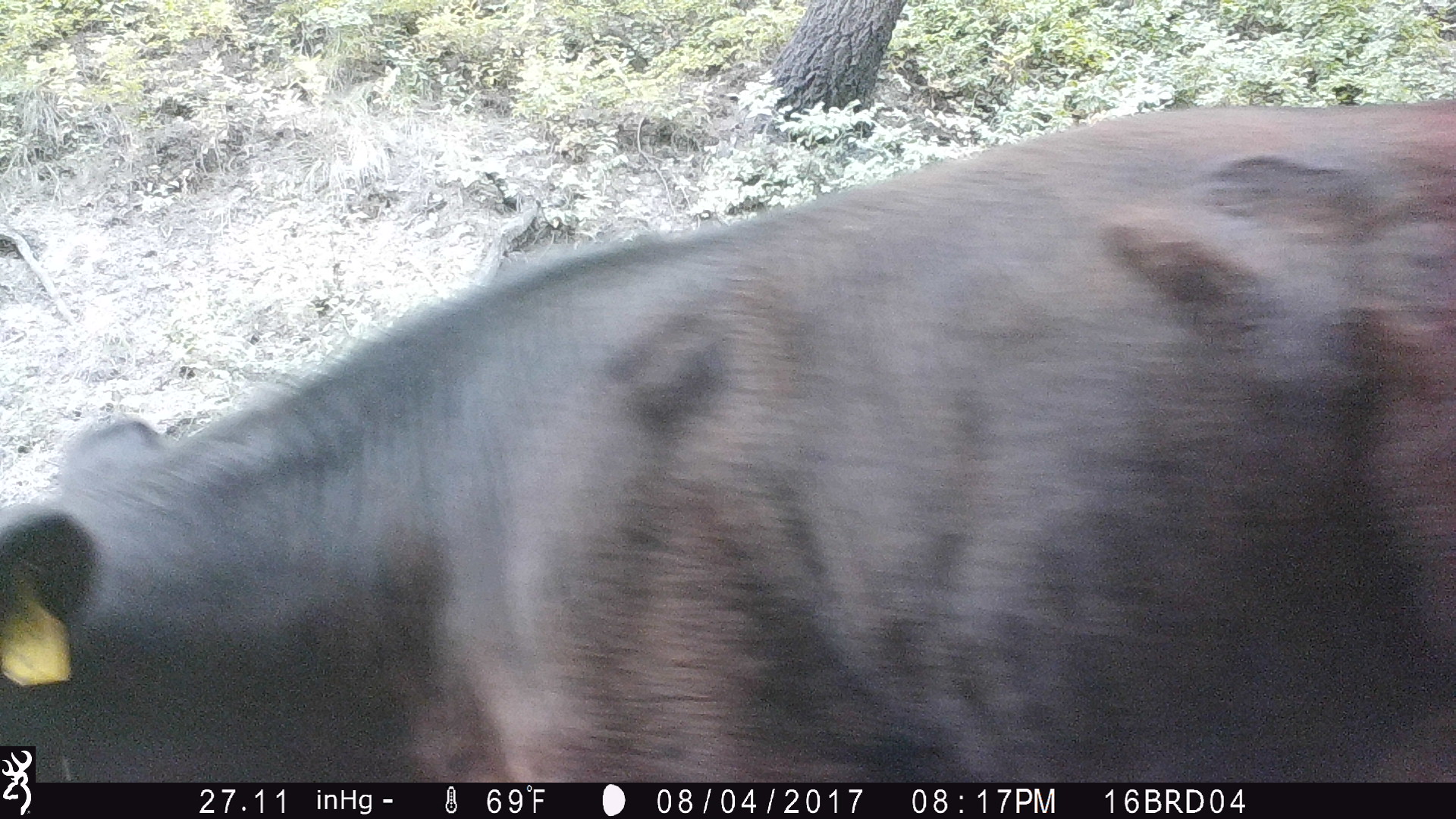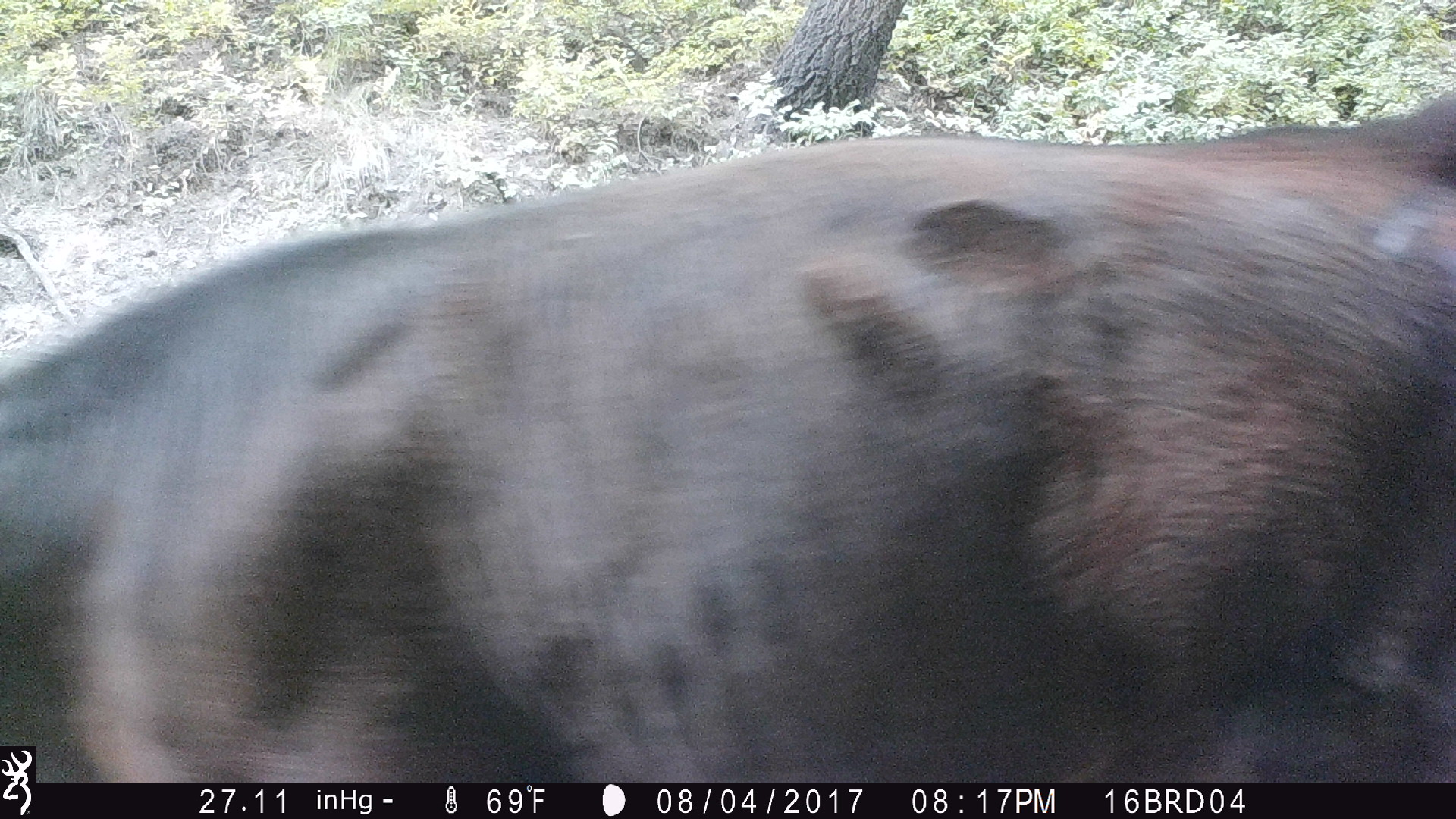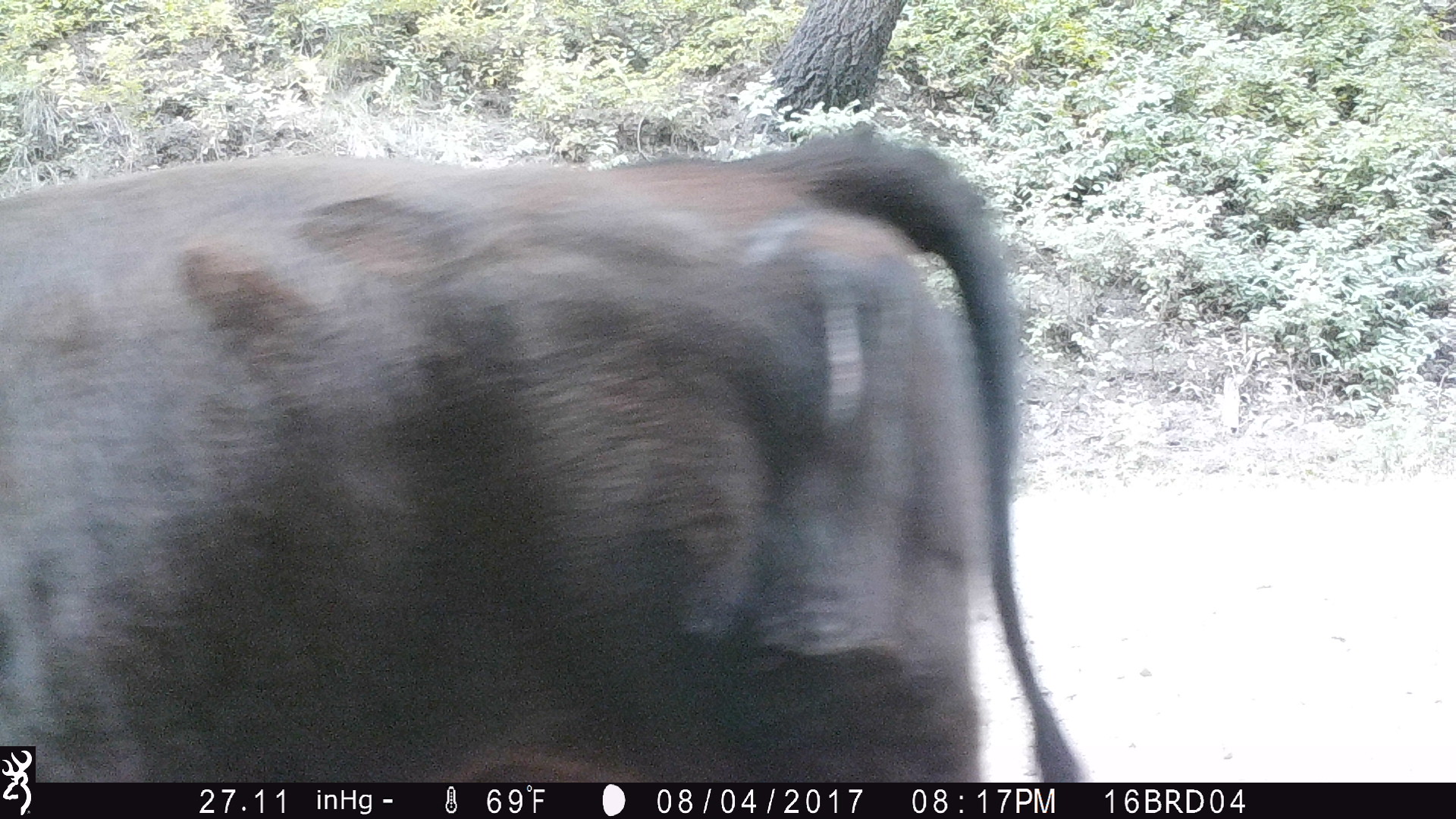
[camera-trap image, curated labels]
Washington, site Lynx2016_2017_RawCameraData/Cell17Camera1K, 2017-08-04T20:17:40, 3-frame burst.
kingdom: Animalia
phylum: Chordata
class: Mammalia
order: Artiodactyla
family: Bovidae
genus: Bos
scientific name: Bos taurus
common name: domestic cattle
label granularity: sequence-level